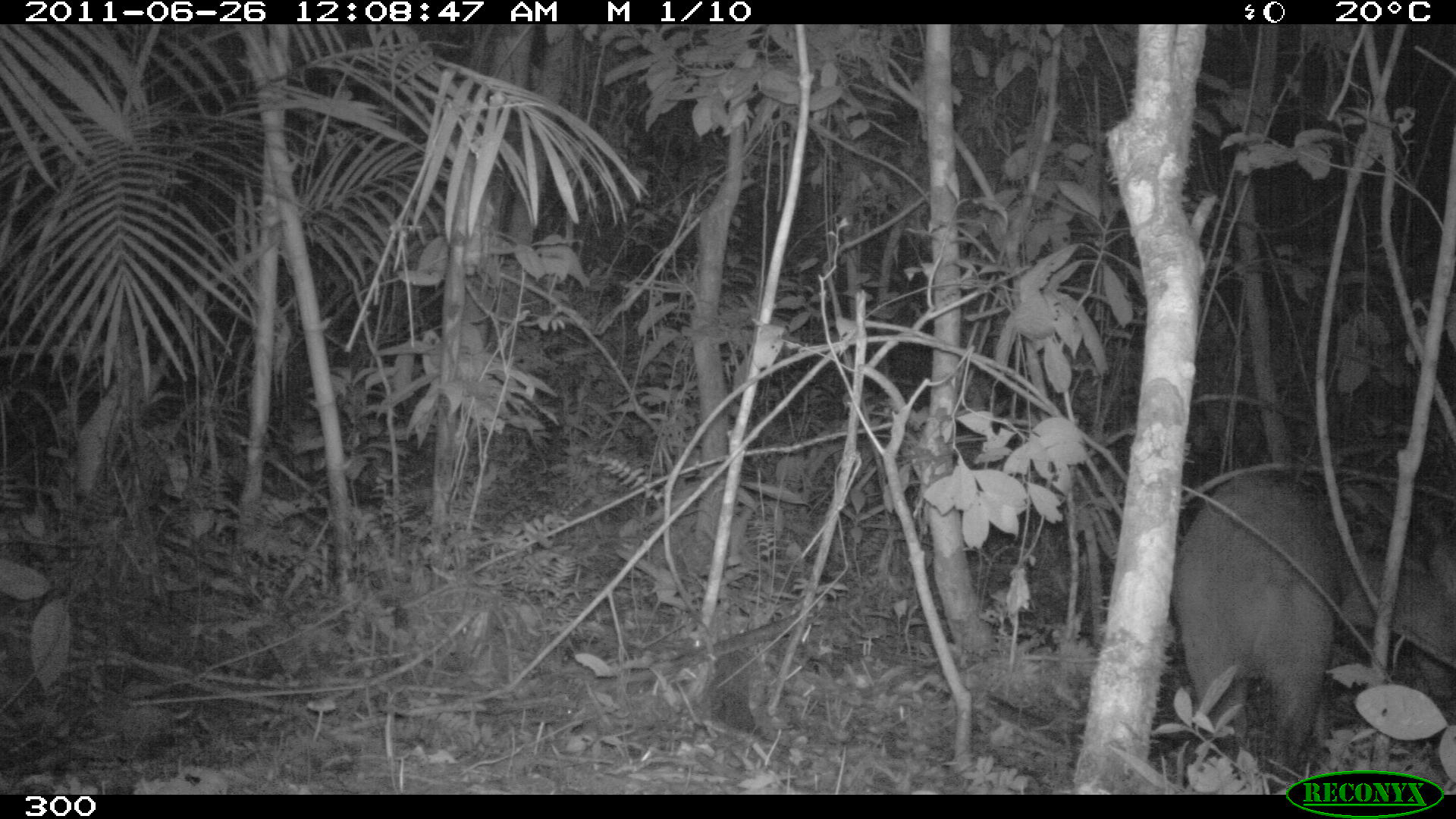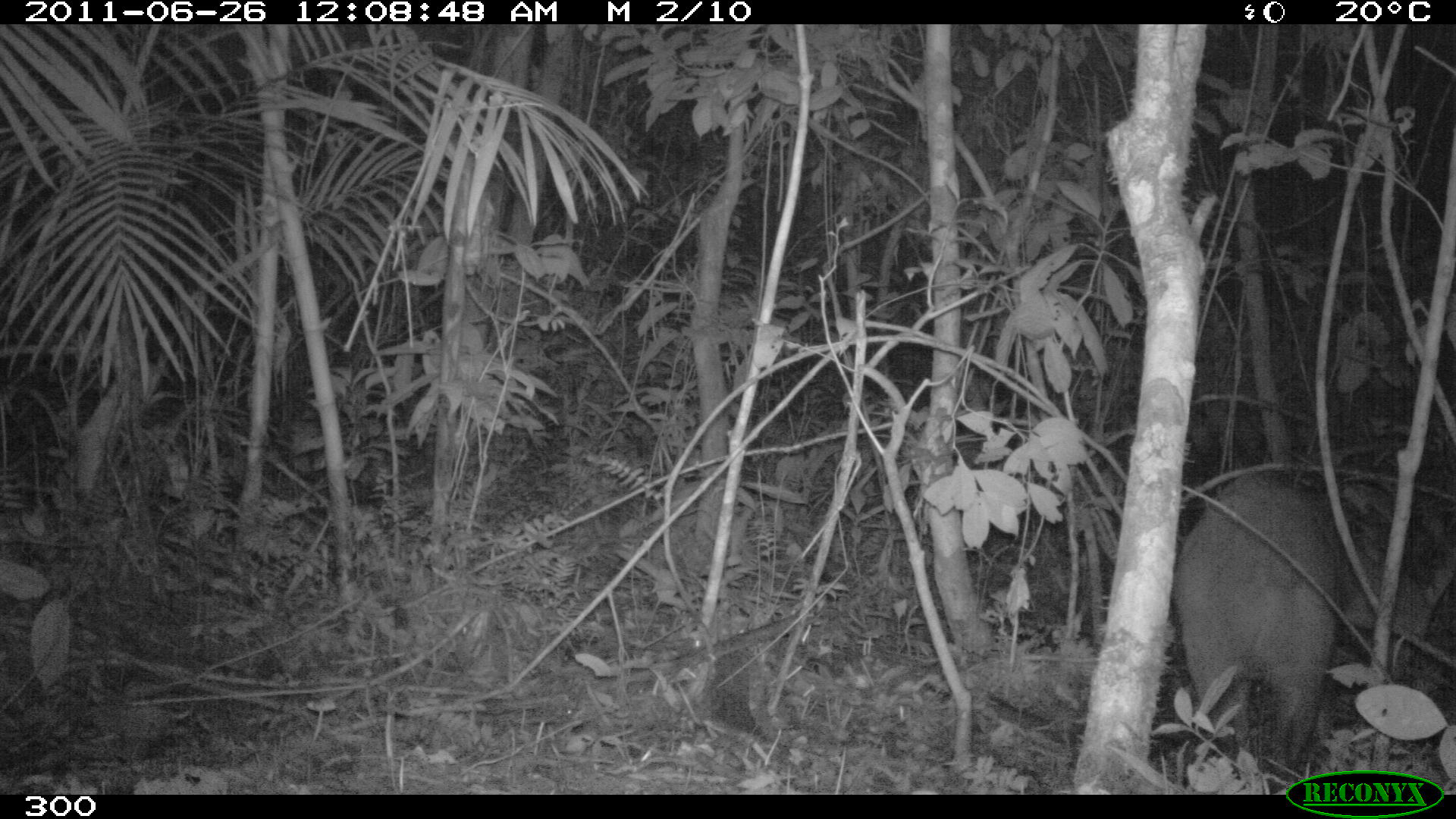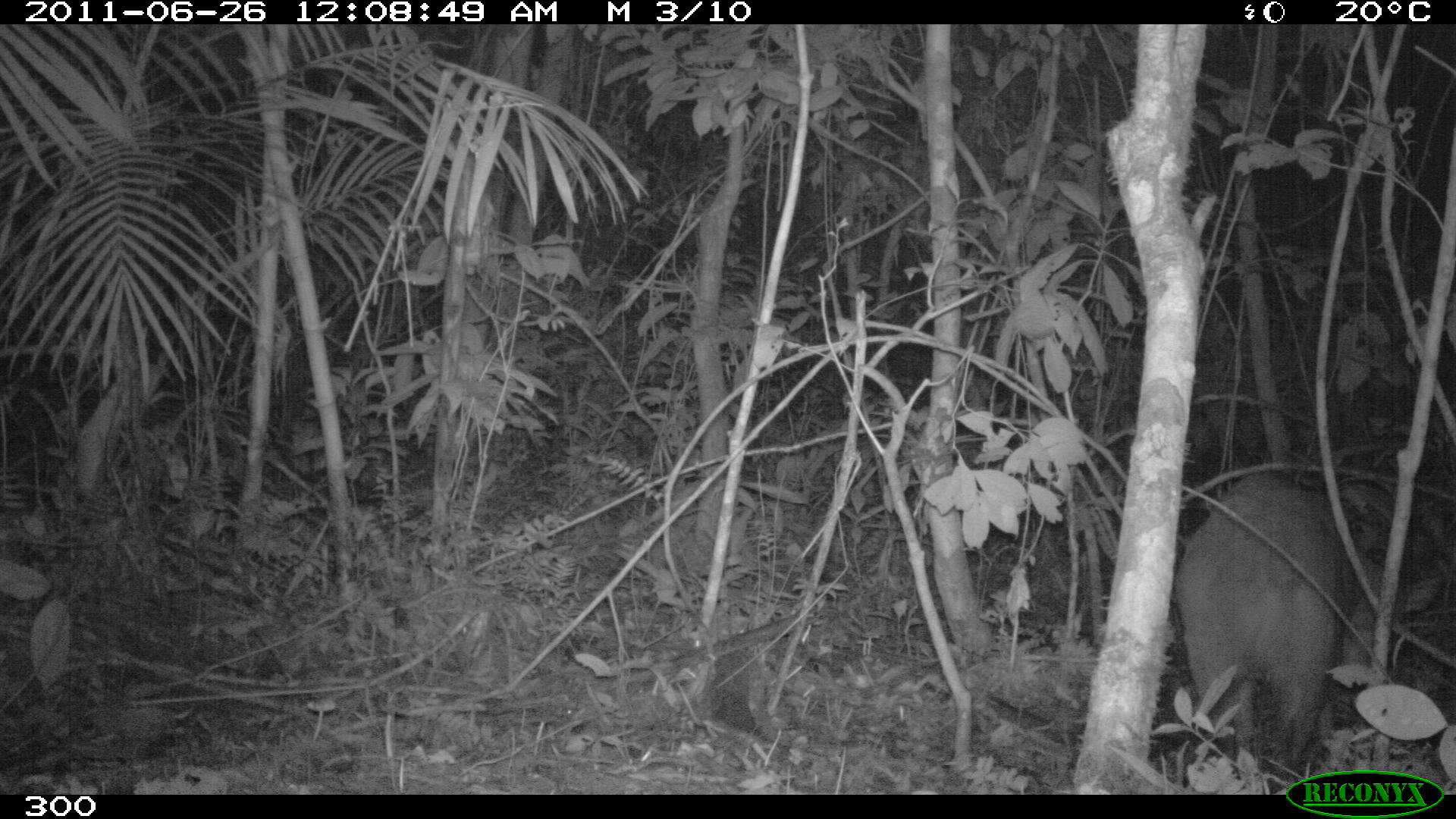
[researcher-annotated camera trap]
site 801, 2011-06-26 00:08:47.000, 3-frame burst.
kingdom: Animalia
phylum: Chordata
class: Mammalia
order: Artiodactyla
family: Cervidae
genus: Mazama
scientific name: Mazama americana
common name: red brocket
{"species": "Mazama americana (red brocket)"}